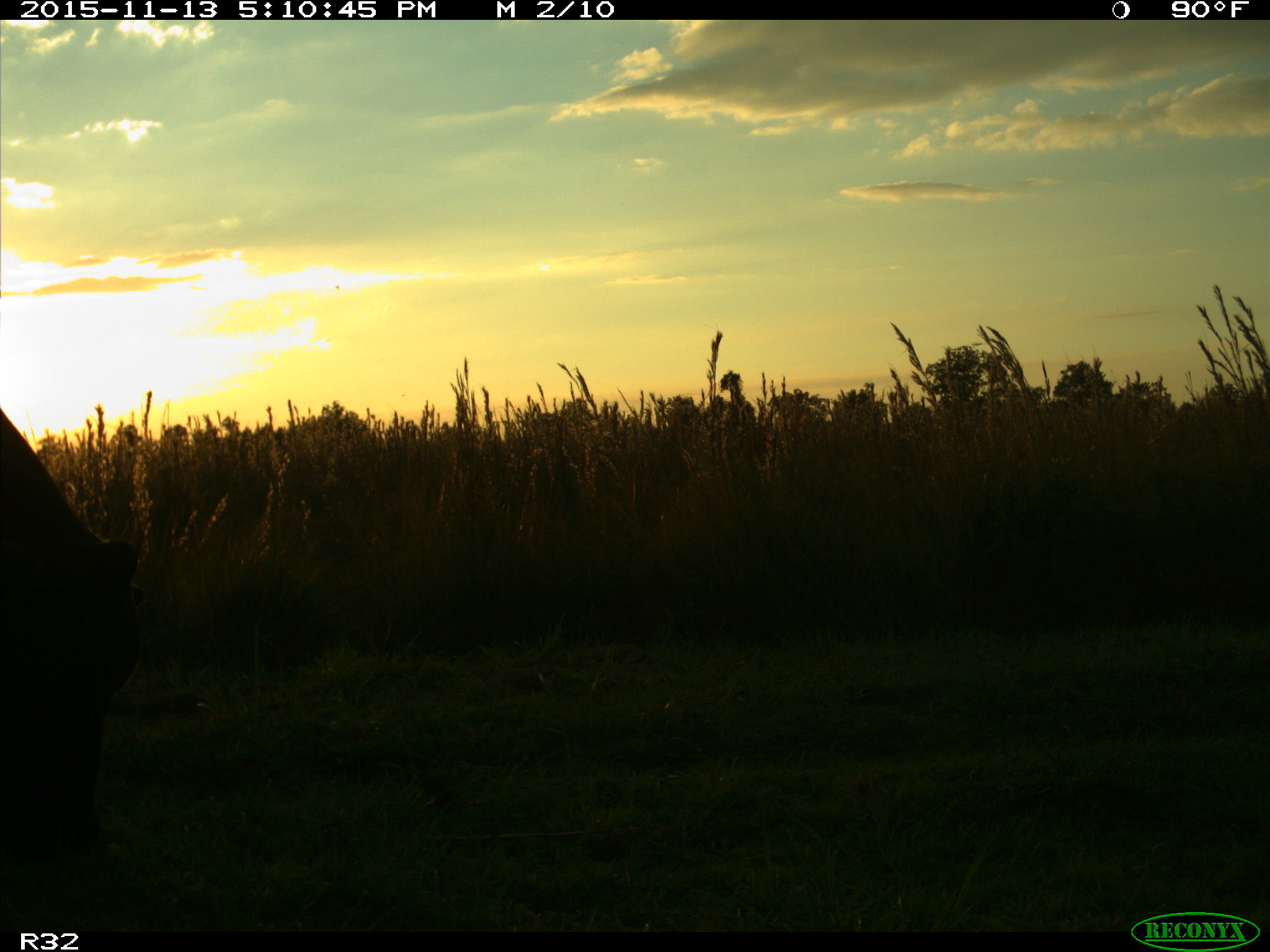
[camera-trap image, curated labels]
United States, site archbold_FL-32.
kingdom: Animalia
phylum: Chordata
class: Mammalia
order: Artiodactyla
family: Bovidae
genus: Bos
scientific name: Bos taurus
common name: domestic cow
Bos taurus (domestic cow).